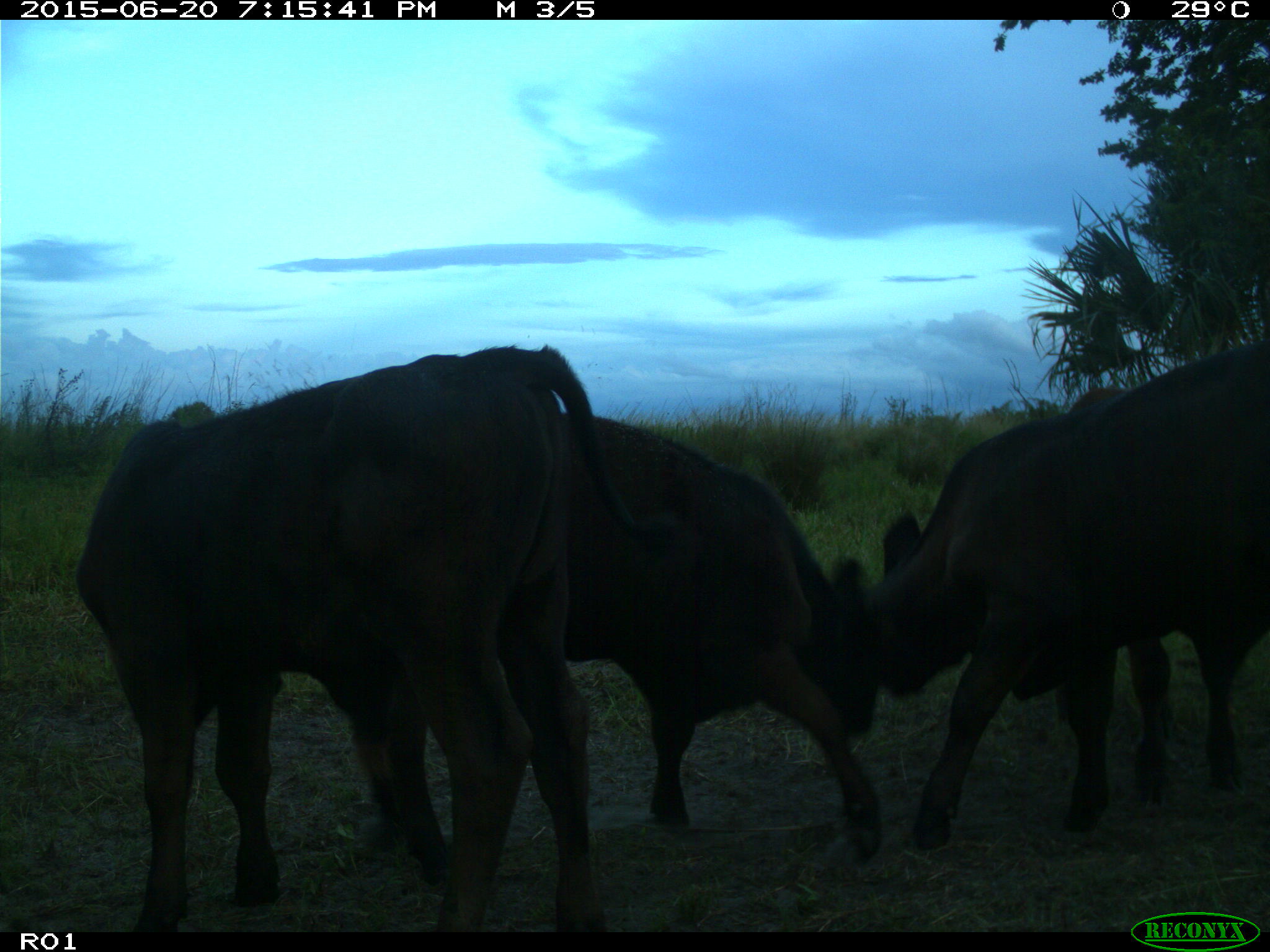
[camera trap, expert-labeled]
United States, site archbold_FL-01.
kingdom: Animalia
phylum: Chordata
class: Mammalia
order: Artiodactyla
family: Bovidae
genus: Bos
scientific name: Bos taurus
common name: domestic cow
Bos taurus (domestic cow).